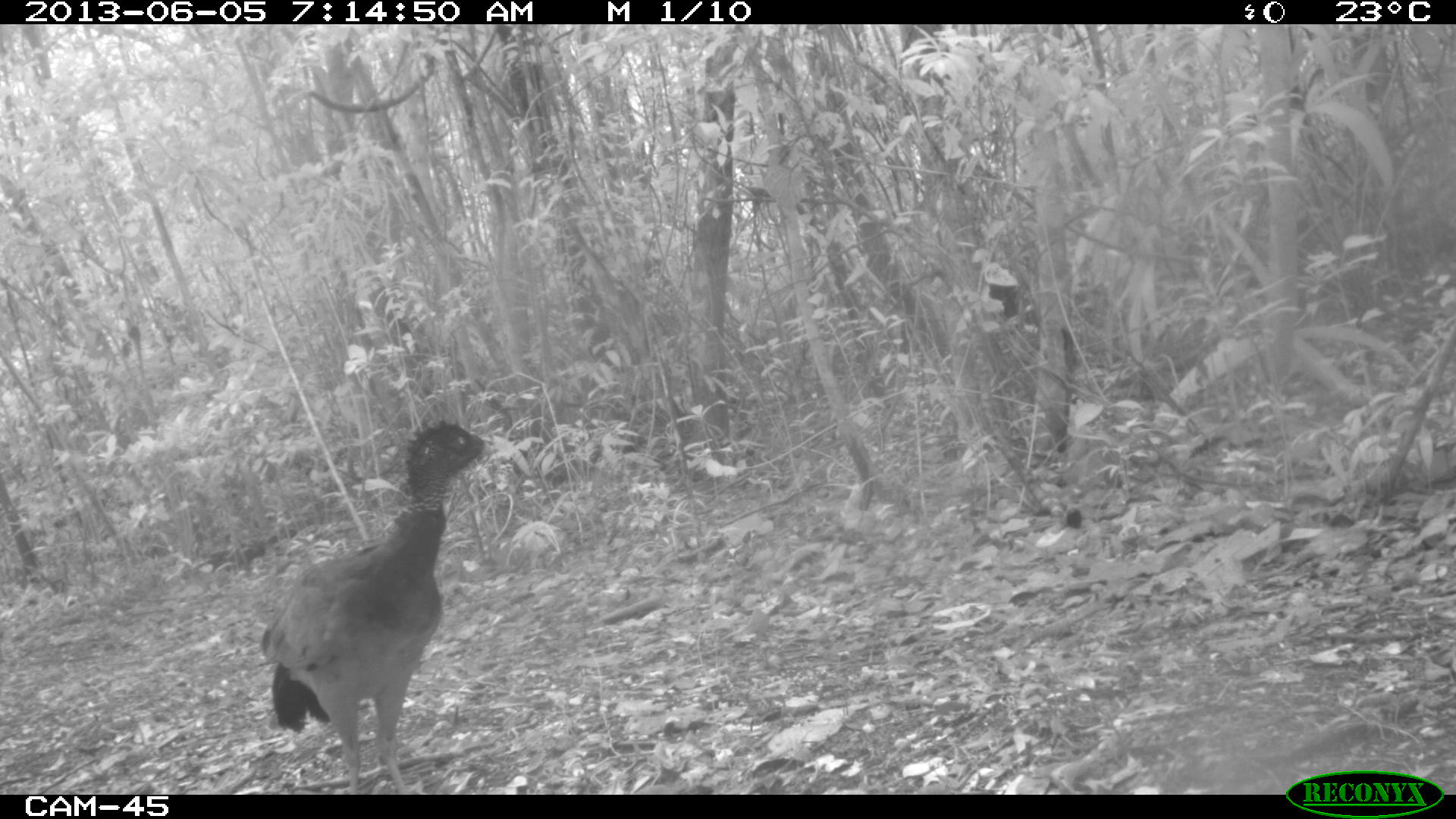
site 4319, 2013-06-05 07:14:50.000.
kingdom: Animalia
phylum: Chordata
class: Aves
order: Galliformes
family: Cracidae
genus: Crax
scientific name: Crax rubra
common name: great curassow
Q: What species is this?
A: Crax rubra (great curassow).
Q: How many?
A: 1.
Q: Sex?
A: Female.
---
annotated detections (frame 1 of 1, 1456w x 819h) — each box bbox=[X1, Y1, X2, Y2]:
crax rubra: bbox=[256, 415, 497, 794]